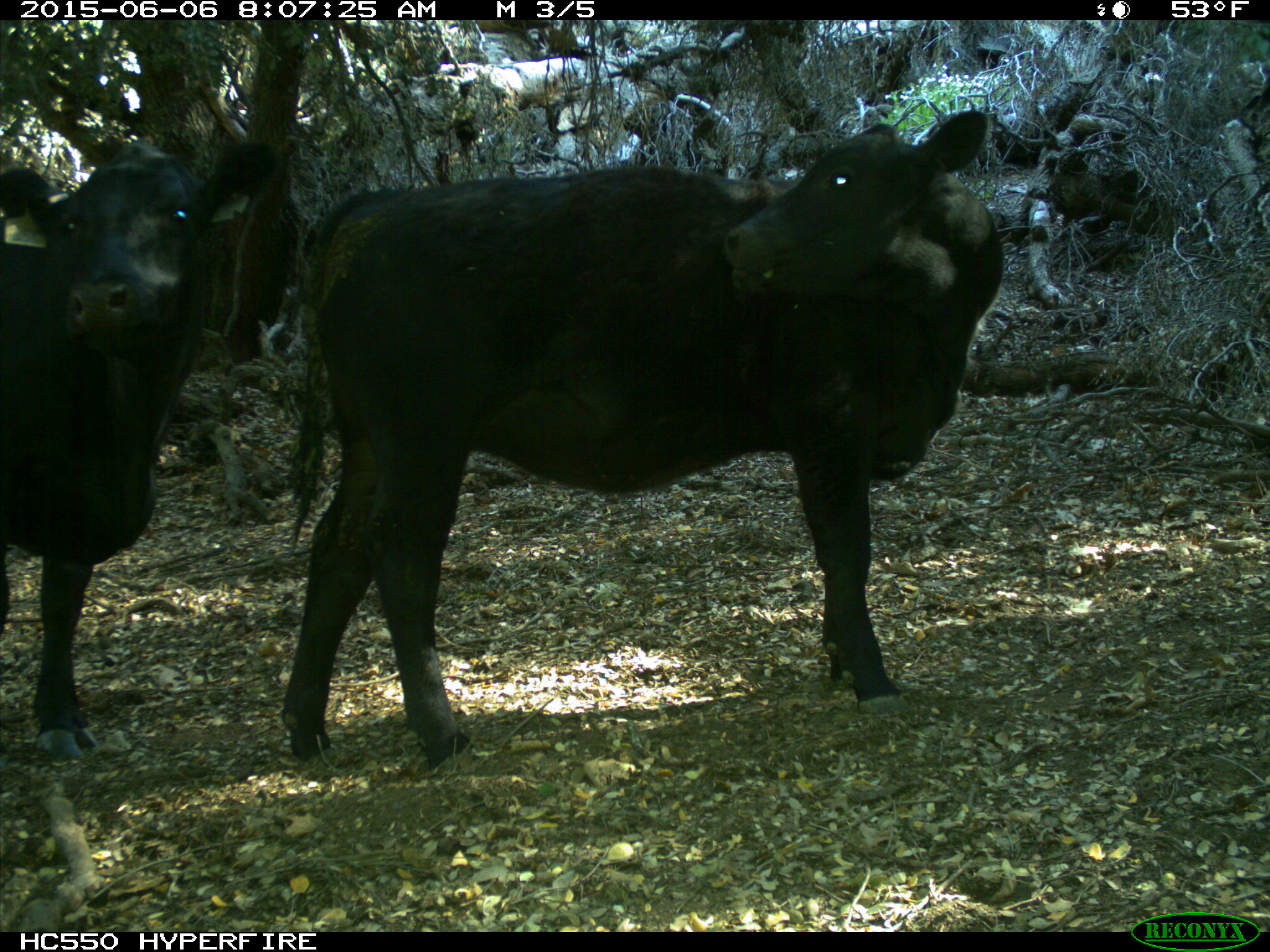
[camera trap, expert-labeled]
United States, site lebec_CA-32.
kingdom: Animalia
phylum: Chordata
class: Mammalia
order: Artiodactyla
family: Bovidae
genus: Bos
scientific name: Bos taurus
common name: domestic cow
Bos taurus (domestic cow).